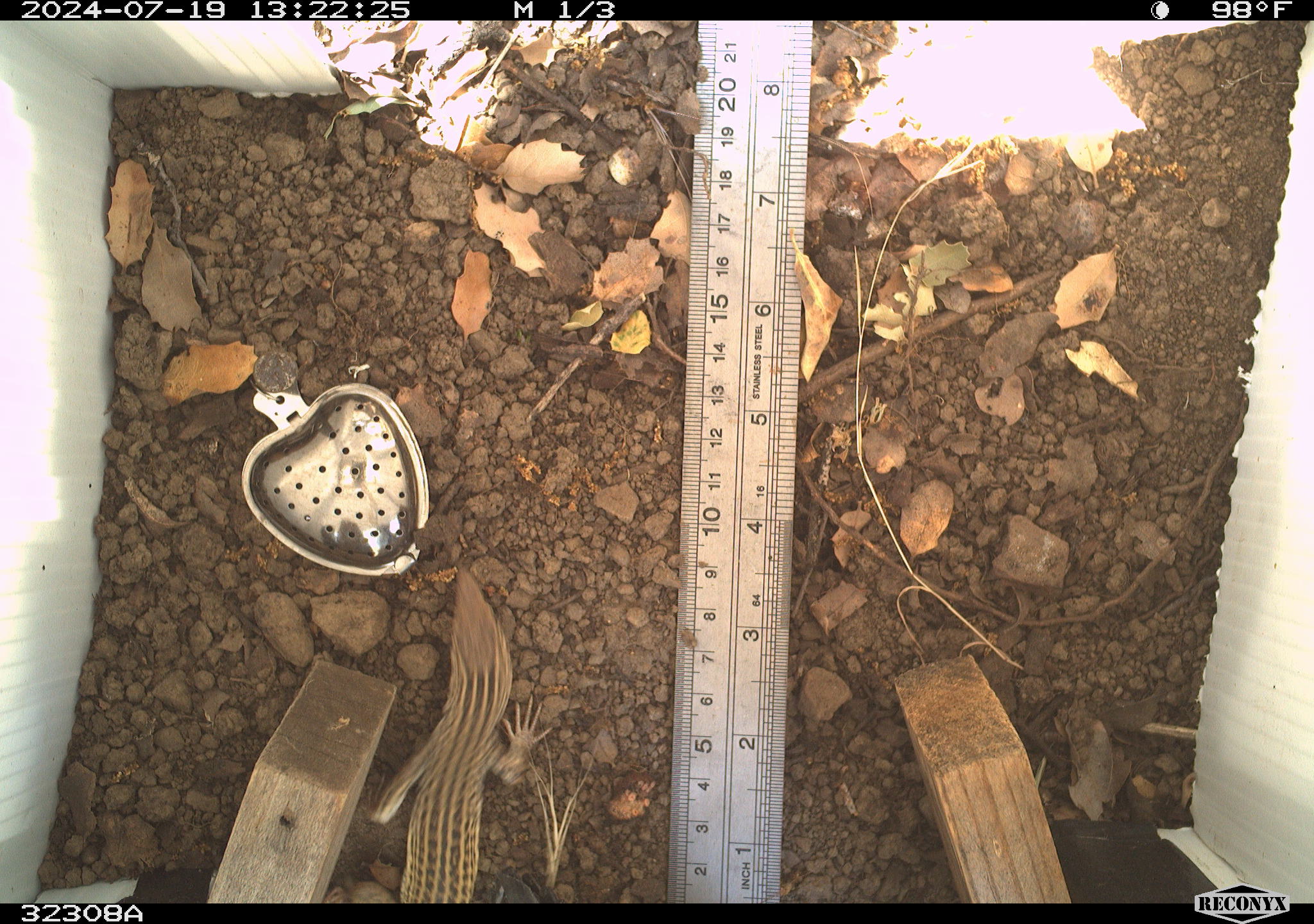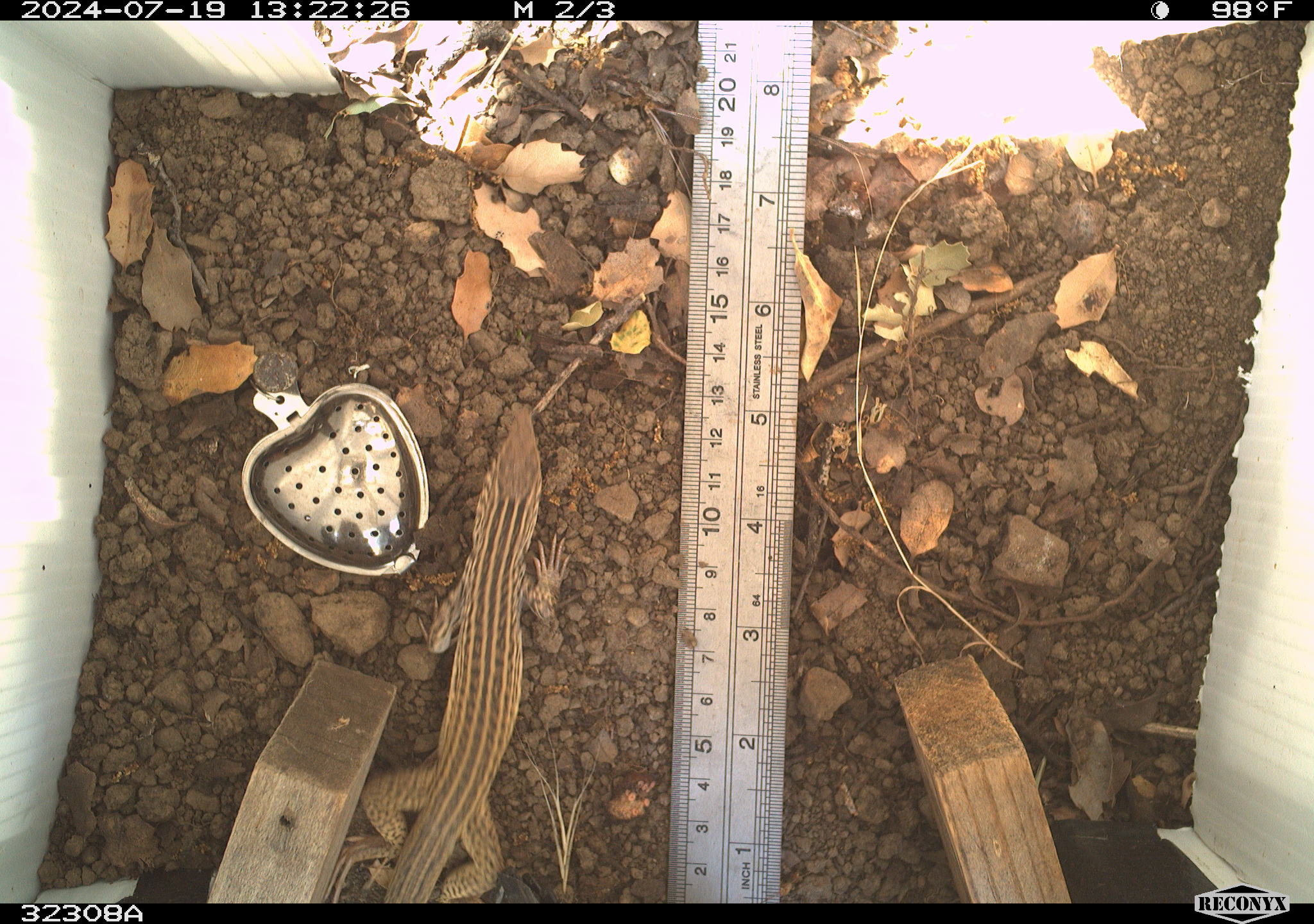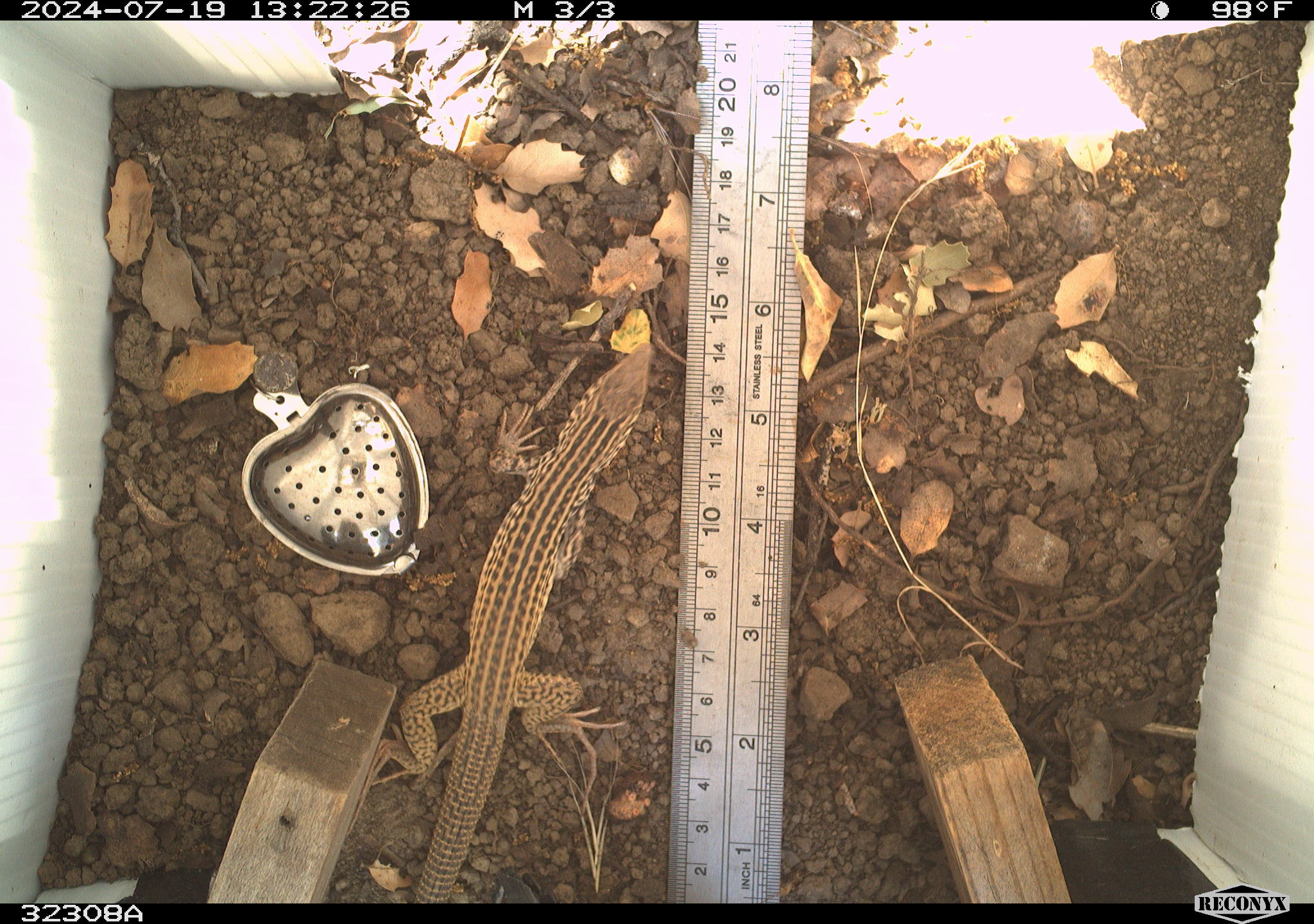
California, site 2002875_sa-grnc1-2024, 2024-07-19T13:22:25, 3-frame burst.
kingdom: Animalia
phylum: Chordata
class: Reptilia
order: Squamata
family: Teiidae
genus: Aspidoscelis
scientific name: Aspidoscelis tigris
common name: western whiptail